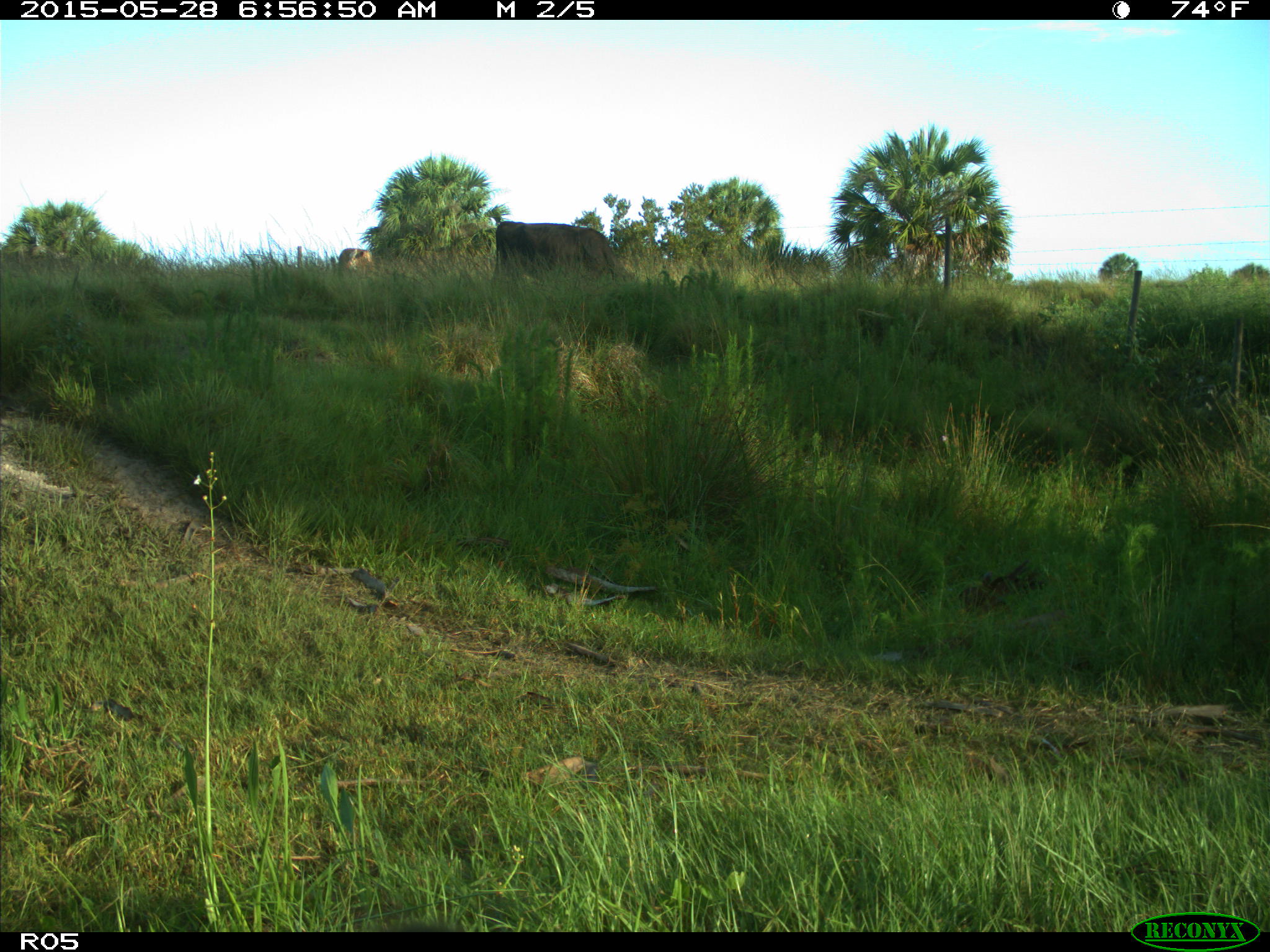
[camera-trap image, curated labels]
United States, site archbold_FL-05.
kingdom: Animalia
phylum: Chordata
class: Mammalia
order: Artiodactyla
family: Bovidae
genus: Bos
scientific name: Bos taurus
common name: domestic cow